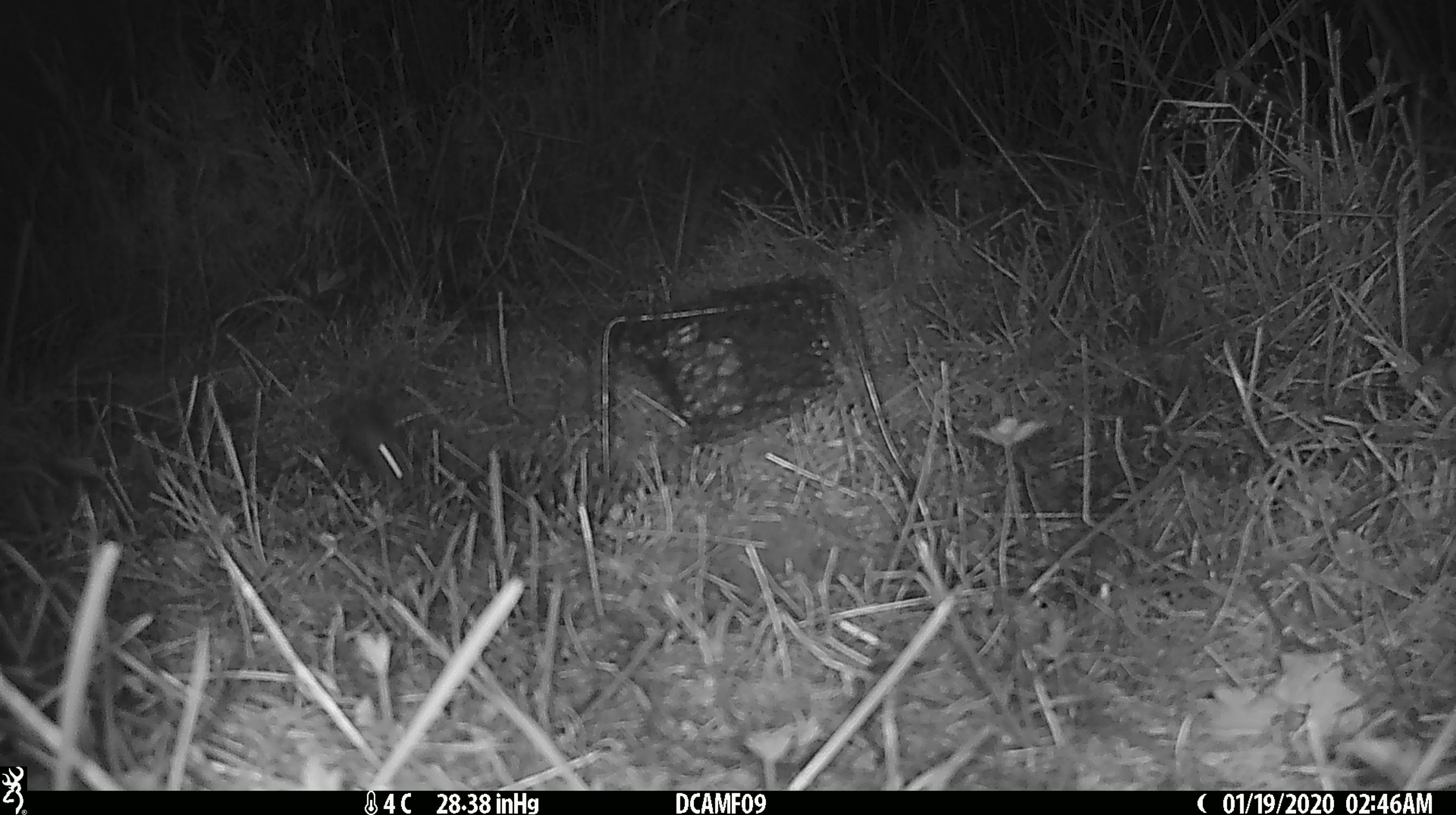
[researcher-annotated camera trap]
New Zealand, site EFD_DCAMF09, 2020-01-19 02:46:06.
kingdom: Animalia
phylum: Chordata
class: Mammalia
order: Rodentia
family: Muridae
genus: Mus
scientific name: Mus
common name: mouse